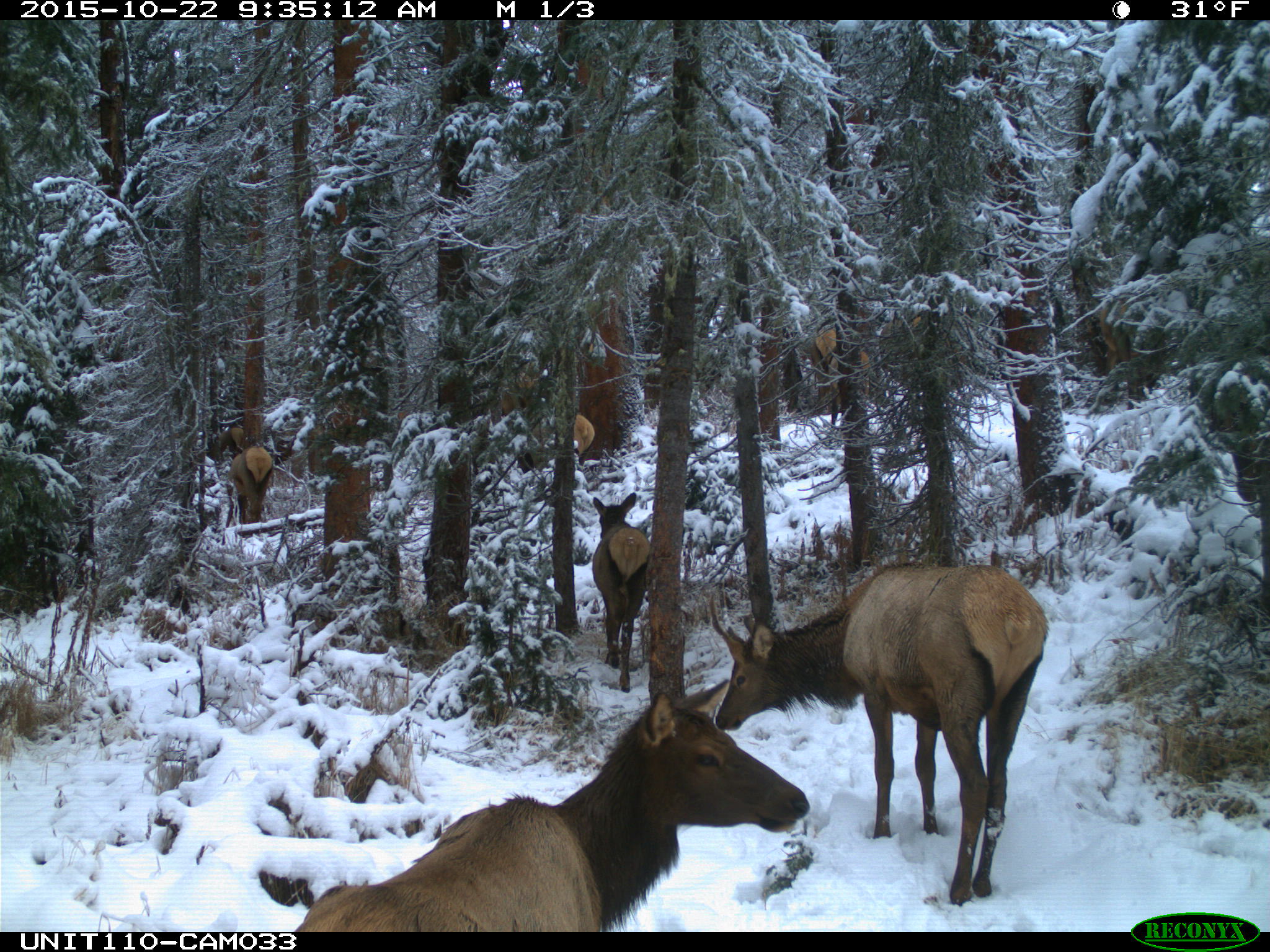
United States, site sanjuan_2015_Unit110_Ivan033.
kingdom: Animalia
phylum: Chordata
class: Mammalia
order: Artiodactyla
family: Cervidae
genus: Cervus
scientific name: Cervus elaphus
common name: red deer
Cervus elaphus (red deer).